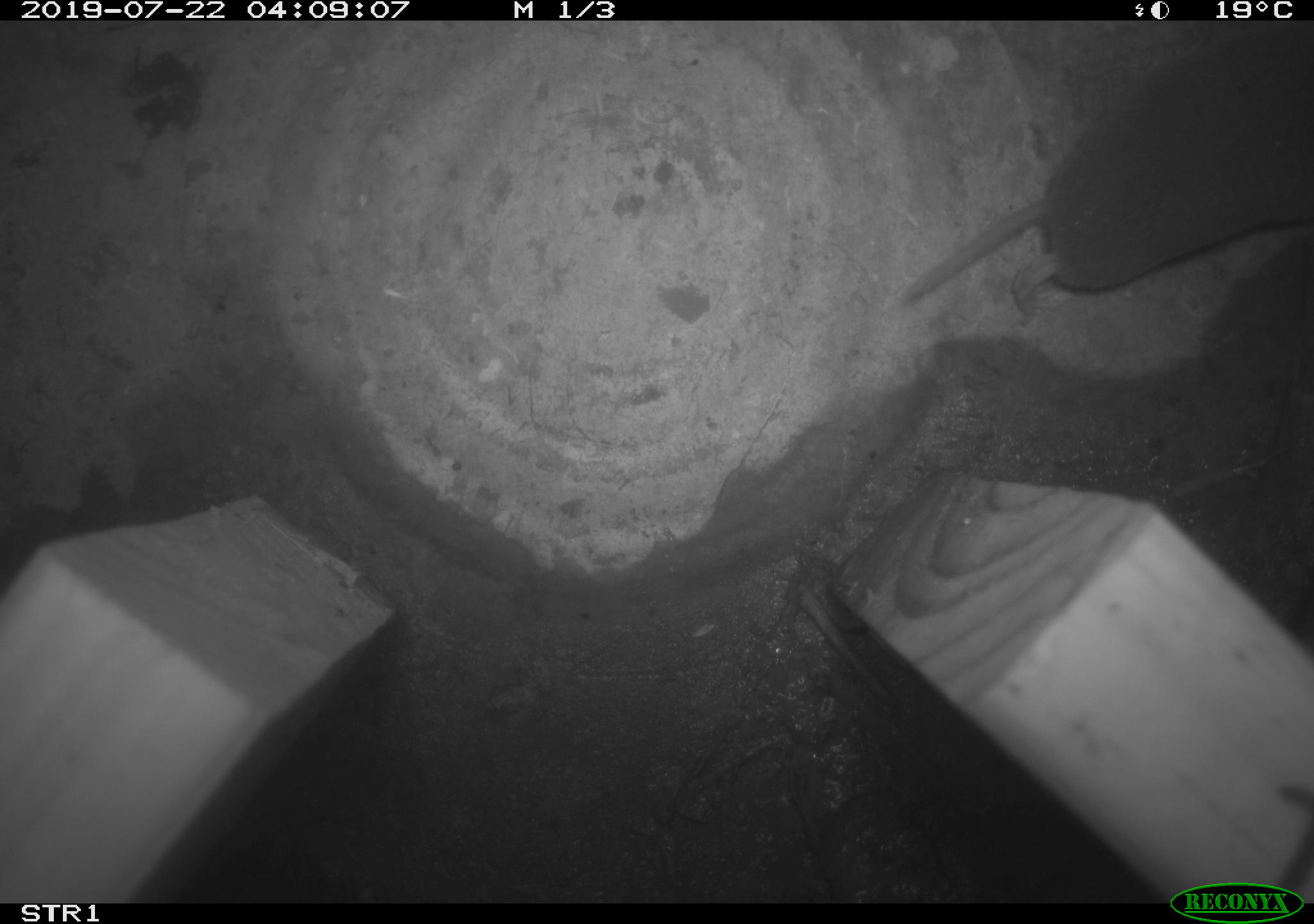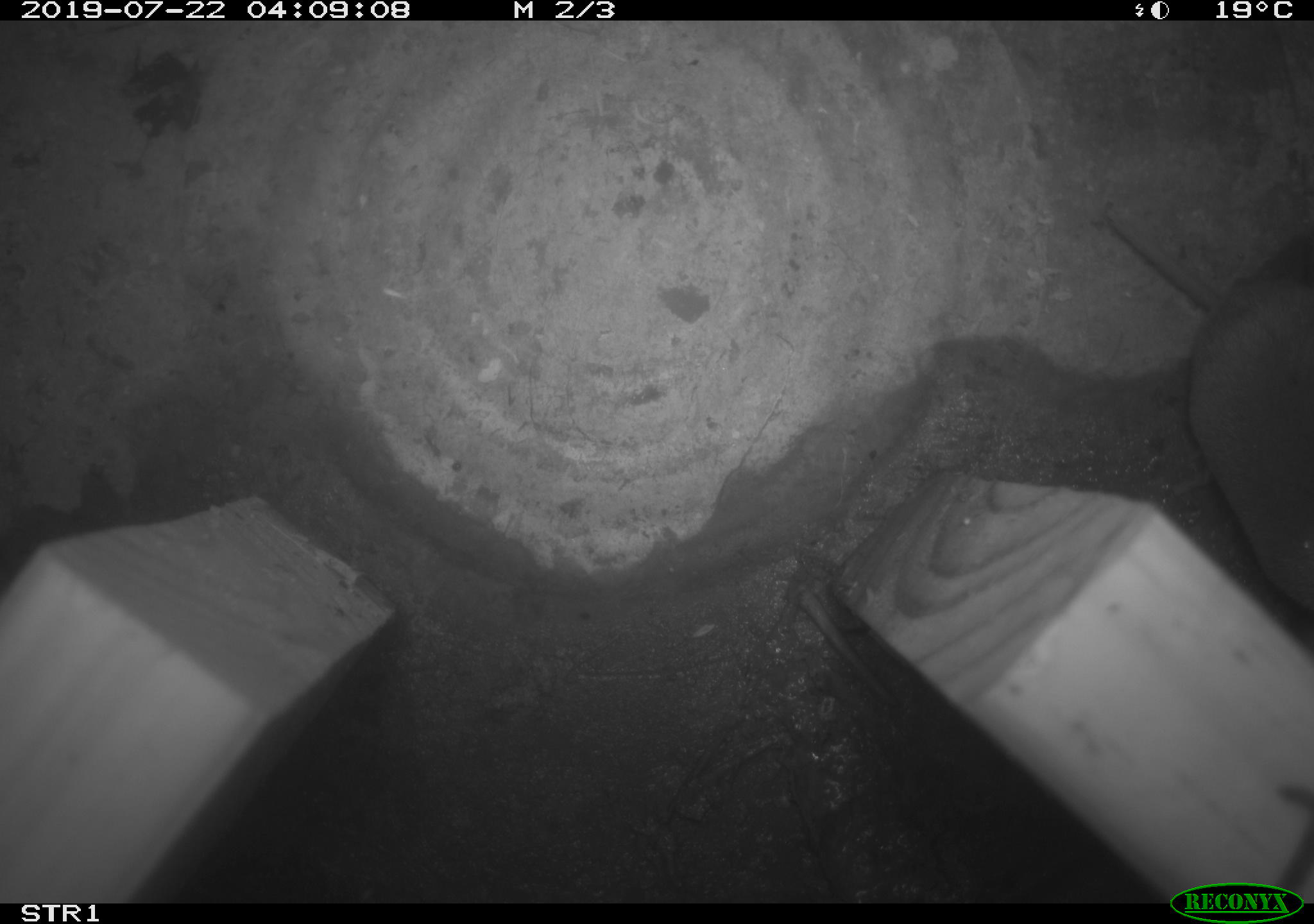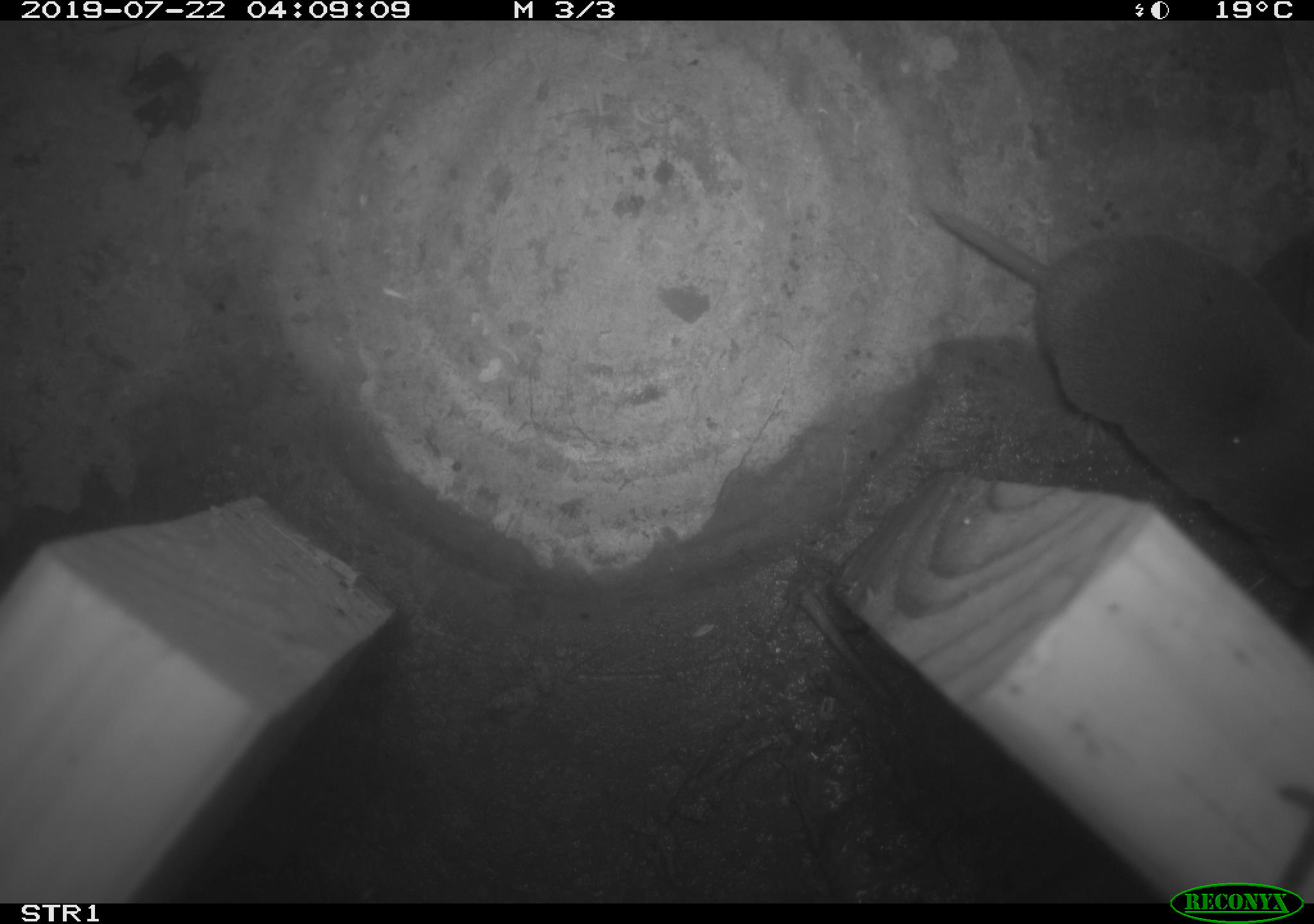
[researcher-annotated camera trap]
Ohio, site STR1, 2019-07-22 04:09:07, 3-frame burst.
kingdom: Animalia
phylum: Chordata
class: Mammalia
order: Eulipotyphla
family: Soricidae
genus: Blarina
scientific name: Blarina brevicauda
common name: northern short-tailed shrew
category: n. short-tailed shrew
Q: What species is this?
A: N. short-tailed shrew (northern short-tailed shrew) (Blarina brevicauda).